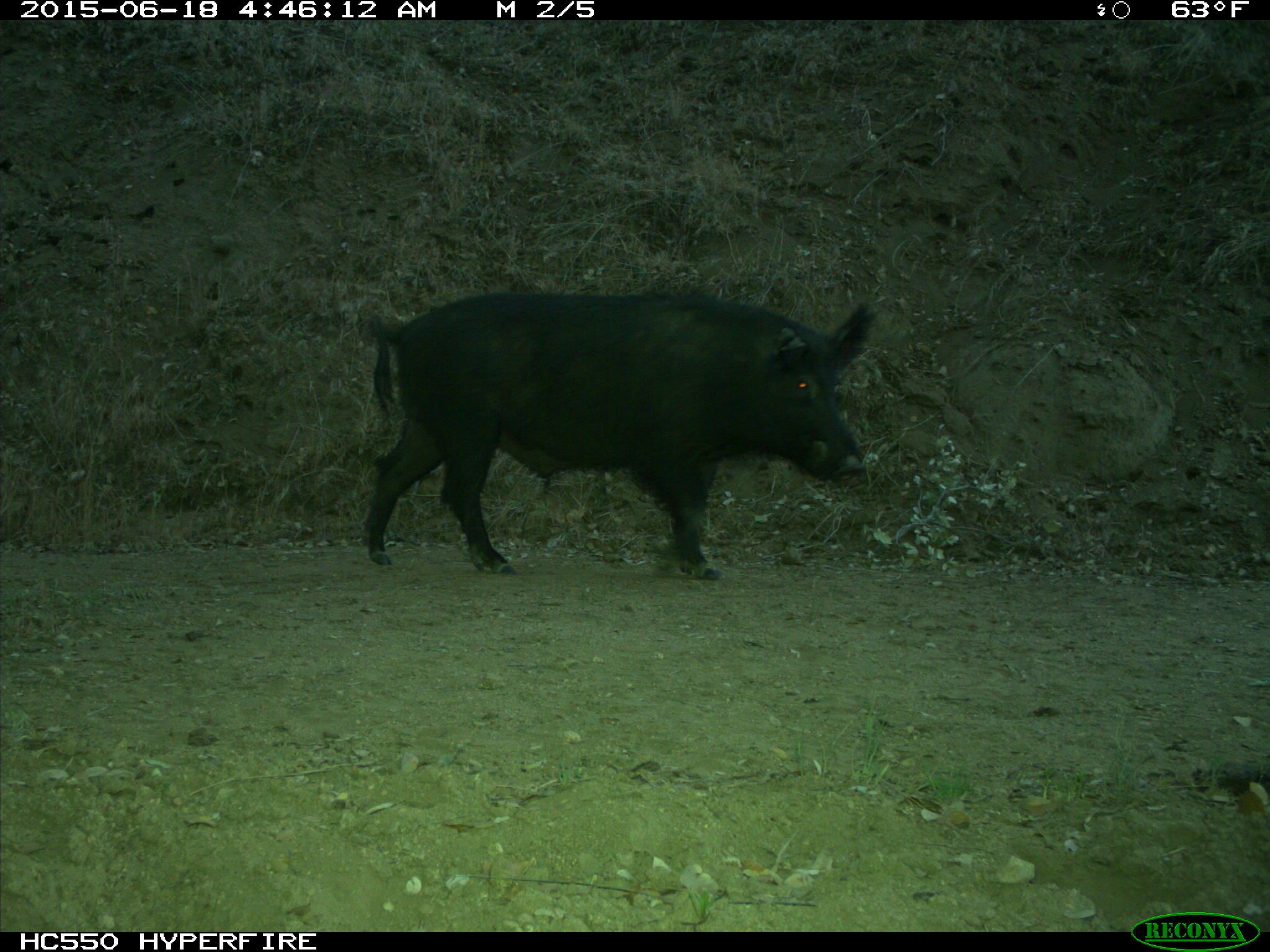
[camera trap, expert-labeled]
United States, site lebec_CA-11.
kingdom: Animalia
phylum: Chordata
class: Mammalia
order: Artiodactyla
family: Suidae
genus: Sus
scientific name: Sus scrofa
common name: wild boar